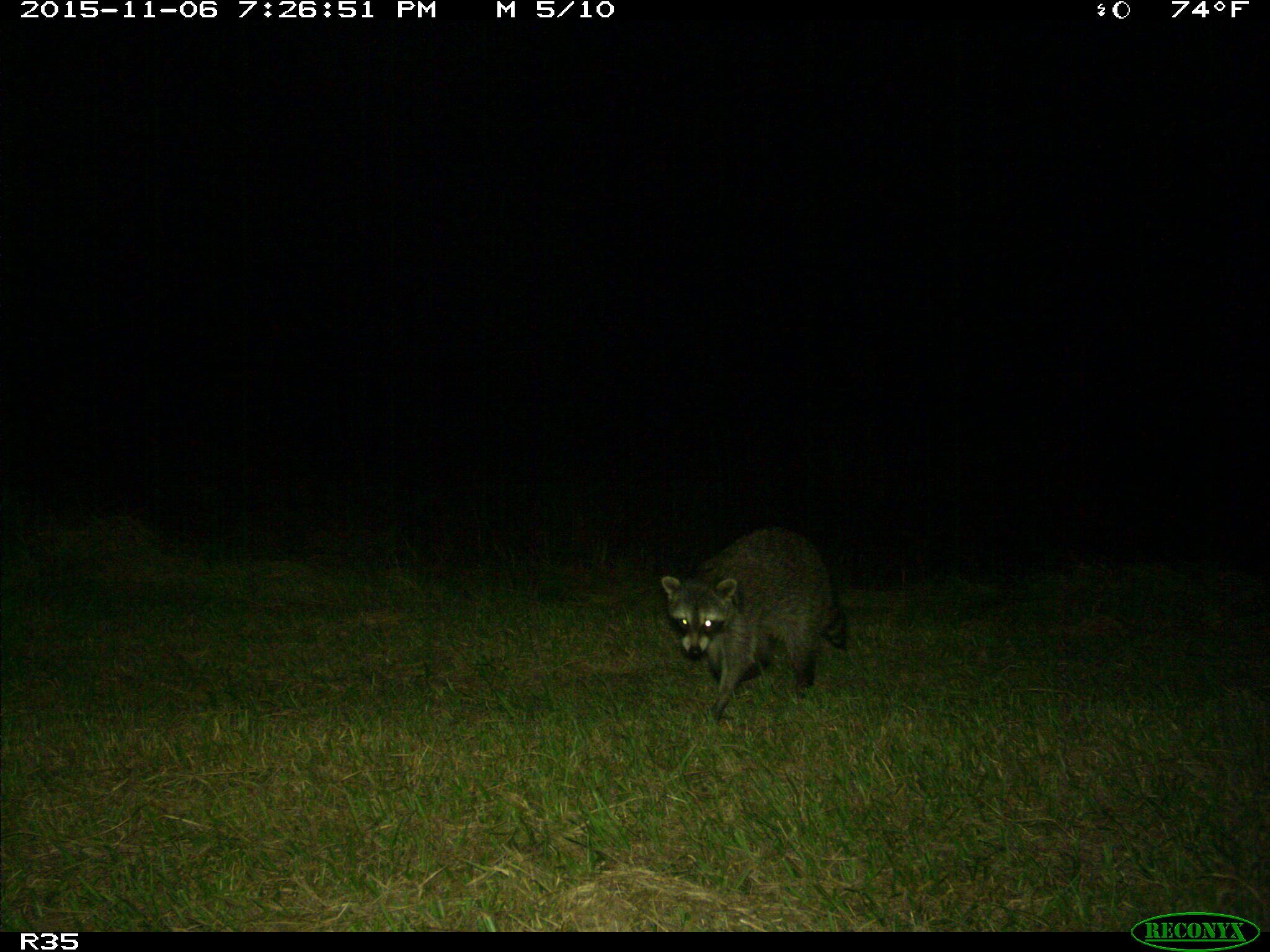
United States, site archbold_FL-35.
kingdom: Animalia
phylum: Chordata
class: Mammalia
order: Carnivora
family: Procyonidae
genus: Procyon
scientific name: Procyon lotor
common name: common raccoon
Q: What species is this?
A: Procyon lotor (common raccoon).